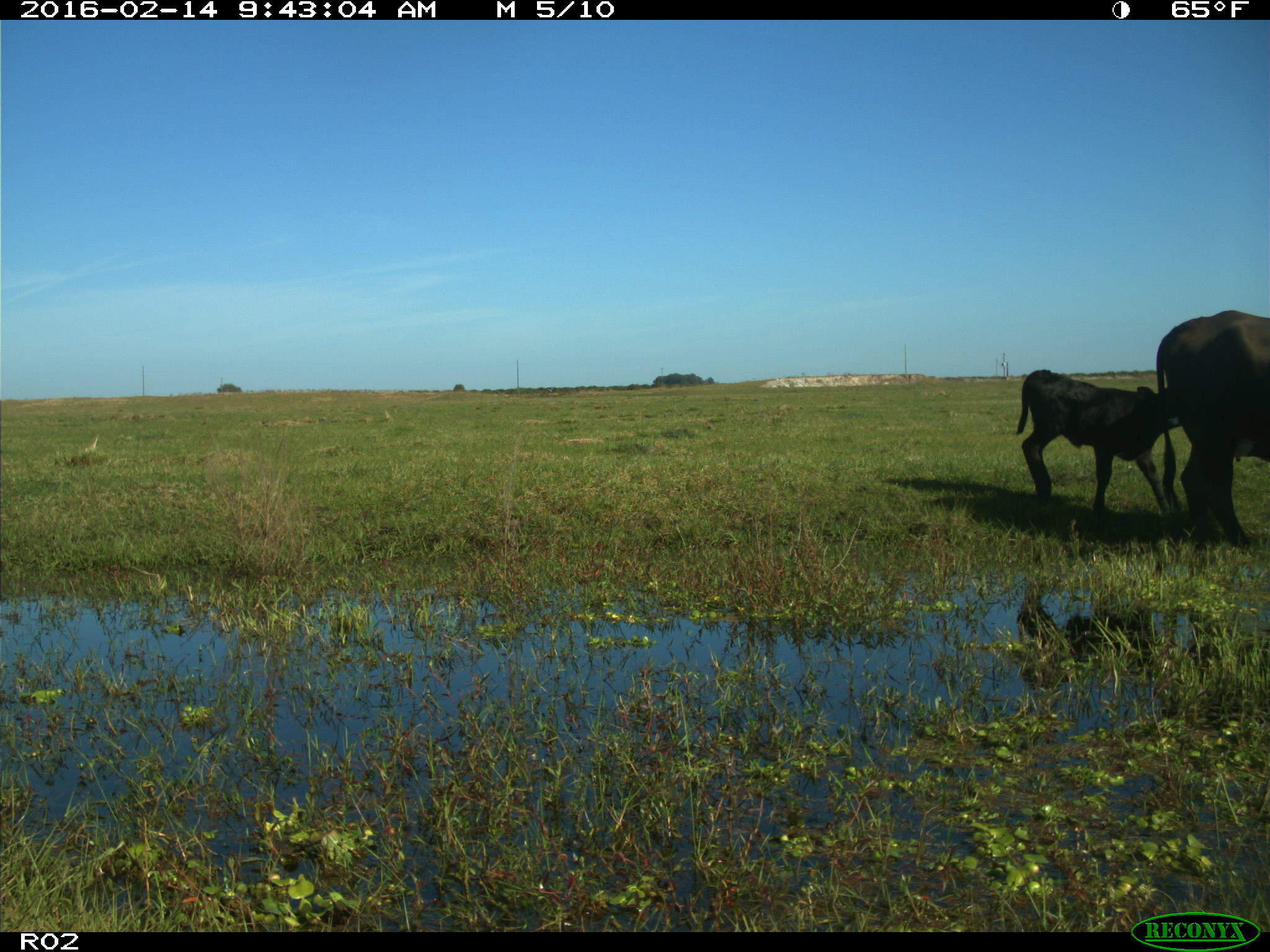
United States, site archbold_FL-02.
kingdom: Animalia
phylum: Chordata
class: Mammalia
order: Artiodactyla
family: Bovidae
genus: Bos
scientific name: Bos taurus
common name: domestic cow